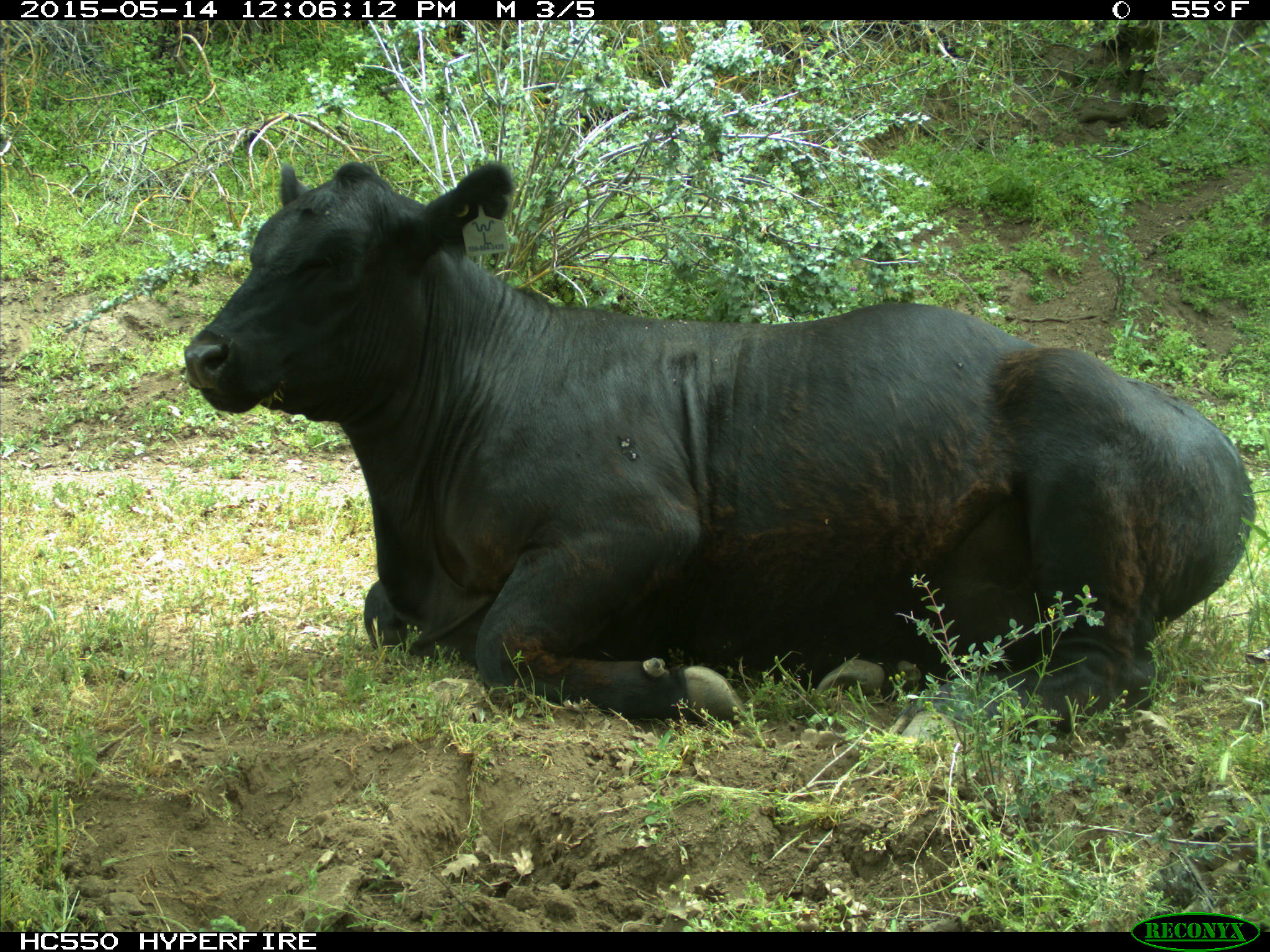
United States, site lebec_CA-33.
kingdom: Animalia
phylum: Chordata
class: Mammalia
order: Artiodactyla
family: Bovidae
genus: Bos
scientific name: Bos taurus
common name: domestic cow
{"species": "Bos taurus (domestic cow)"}